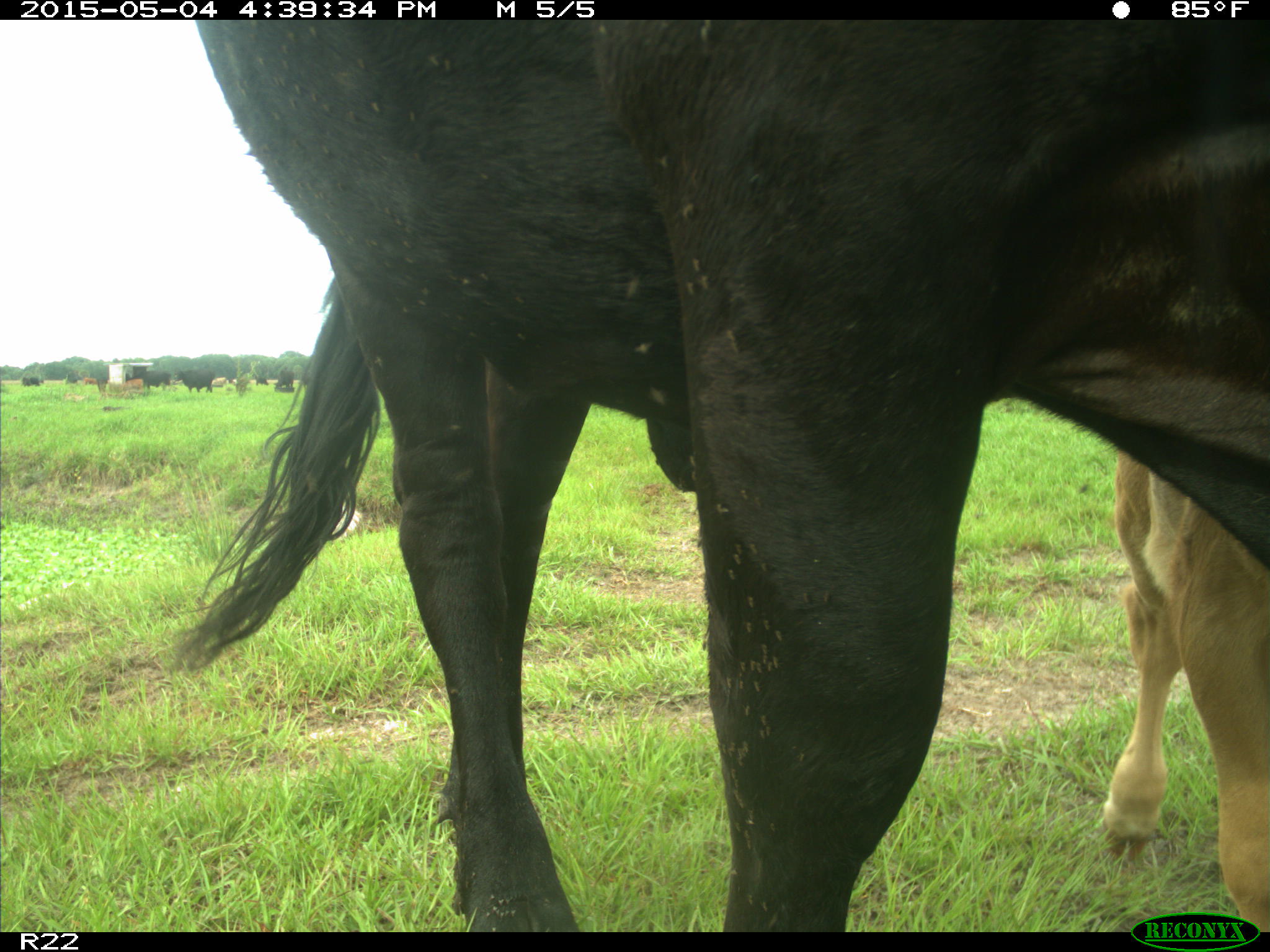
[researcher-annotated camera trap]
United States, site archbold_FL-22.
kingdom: Animalia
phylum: Chordata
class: Mammalia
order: Artiodactyla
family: Bovidae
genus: Bos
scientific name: Bos taurus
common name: domestic cow